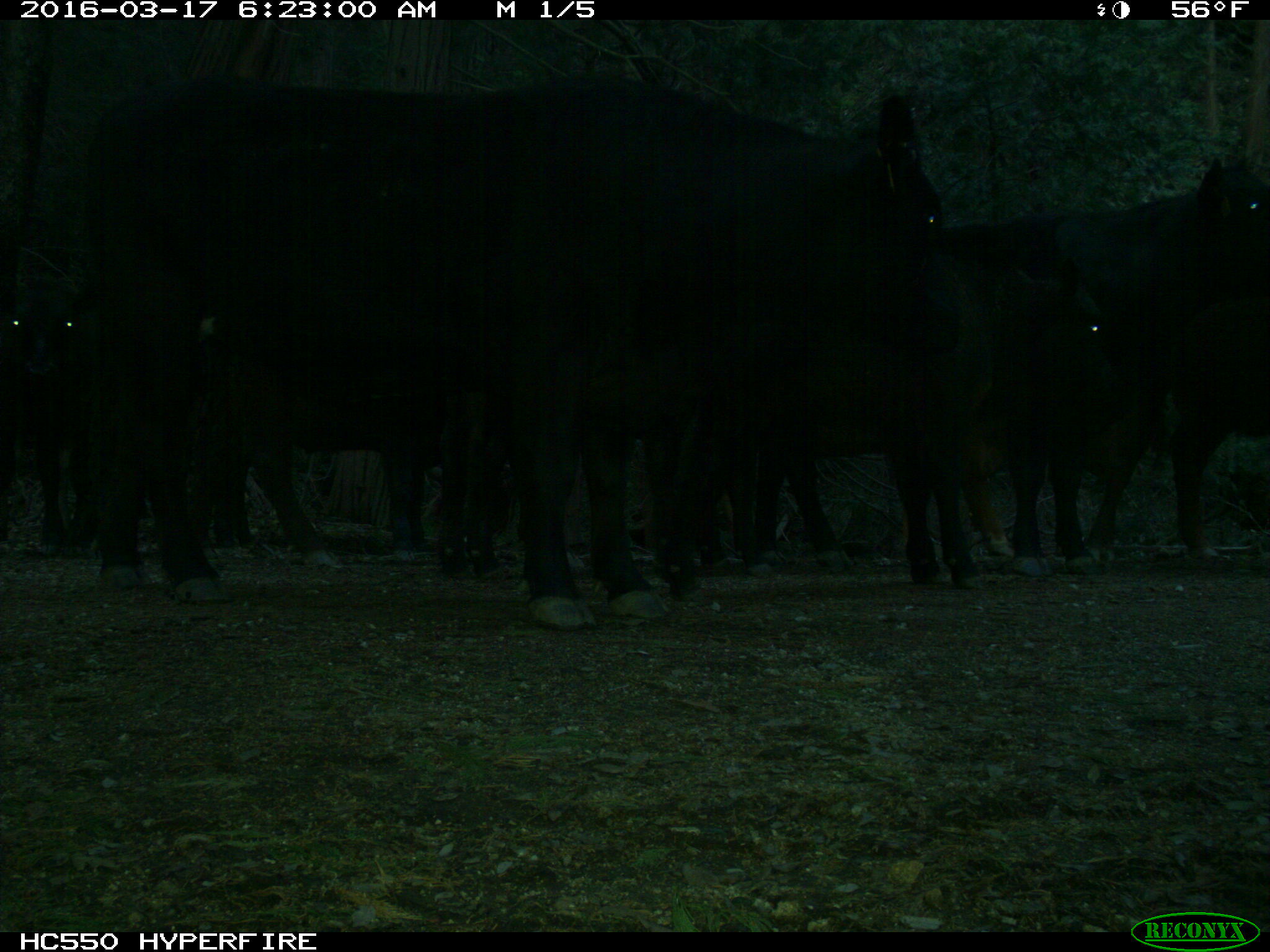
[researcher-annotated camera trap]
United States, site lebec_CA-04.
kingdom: Animalia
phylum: Chordata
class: Mammalia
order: Artiodactyla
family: Bovidae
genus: Bos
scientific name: Bos taurus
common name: domestic cow